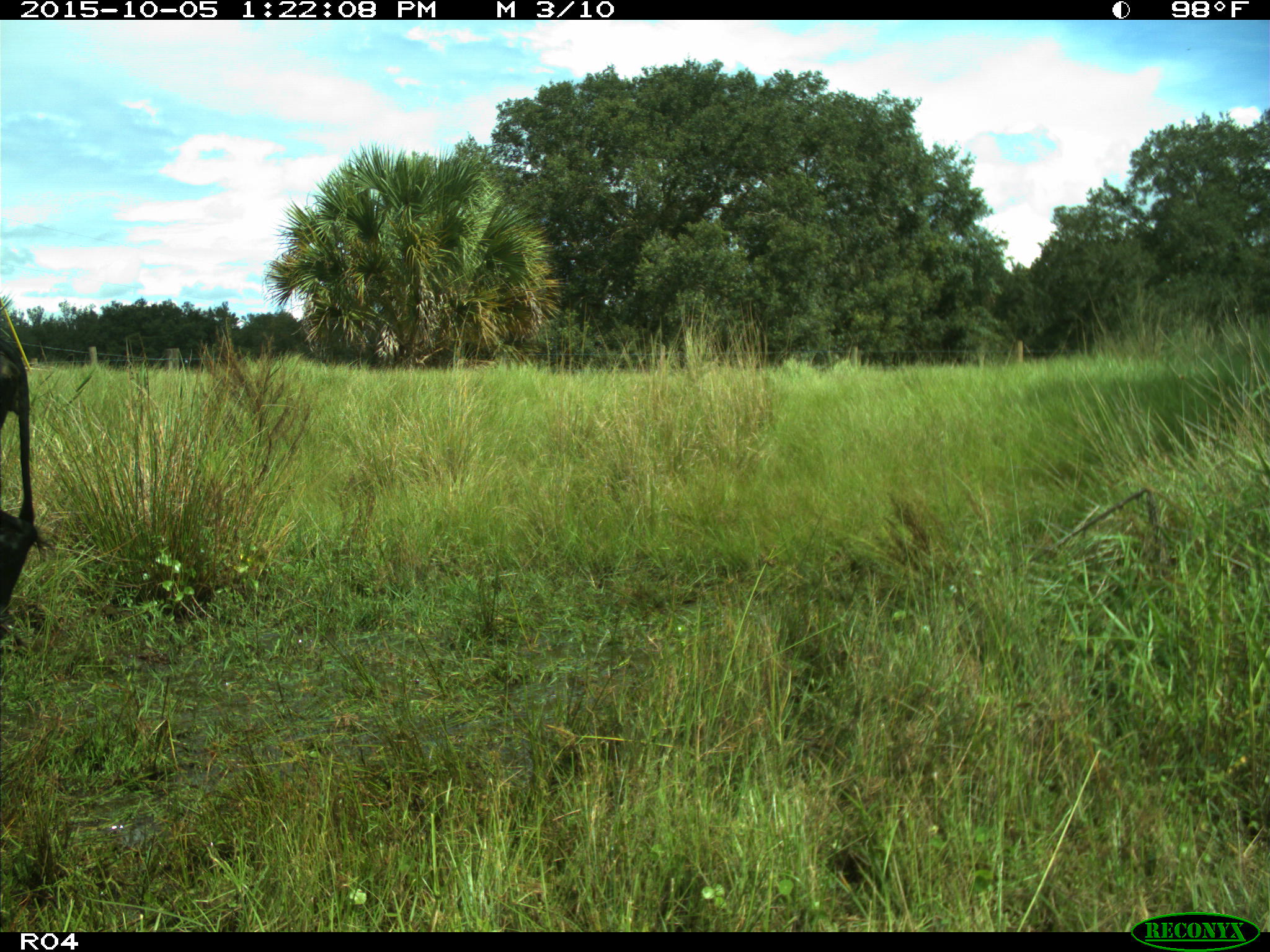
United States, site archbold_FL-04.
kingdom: Animalia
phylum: Chordata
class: Mammalia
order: Artiodactyla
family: Bovidae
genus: Bos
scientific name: Bos taurus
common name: domestic cow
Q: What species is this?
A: Bos taurus (domestic cow).